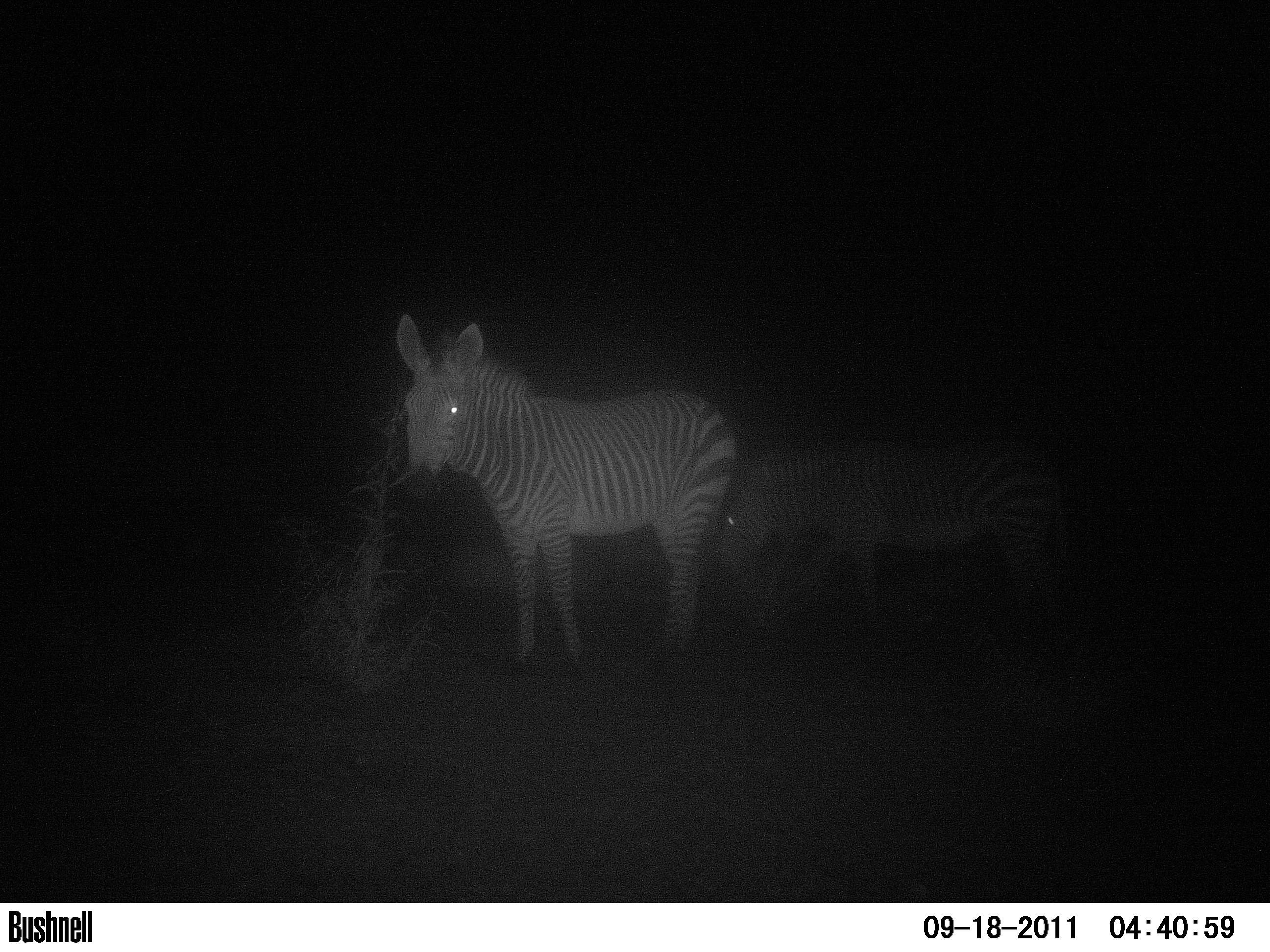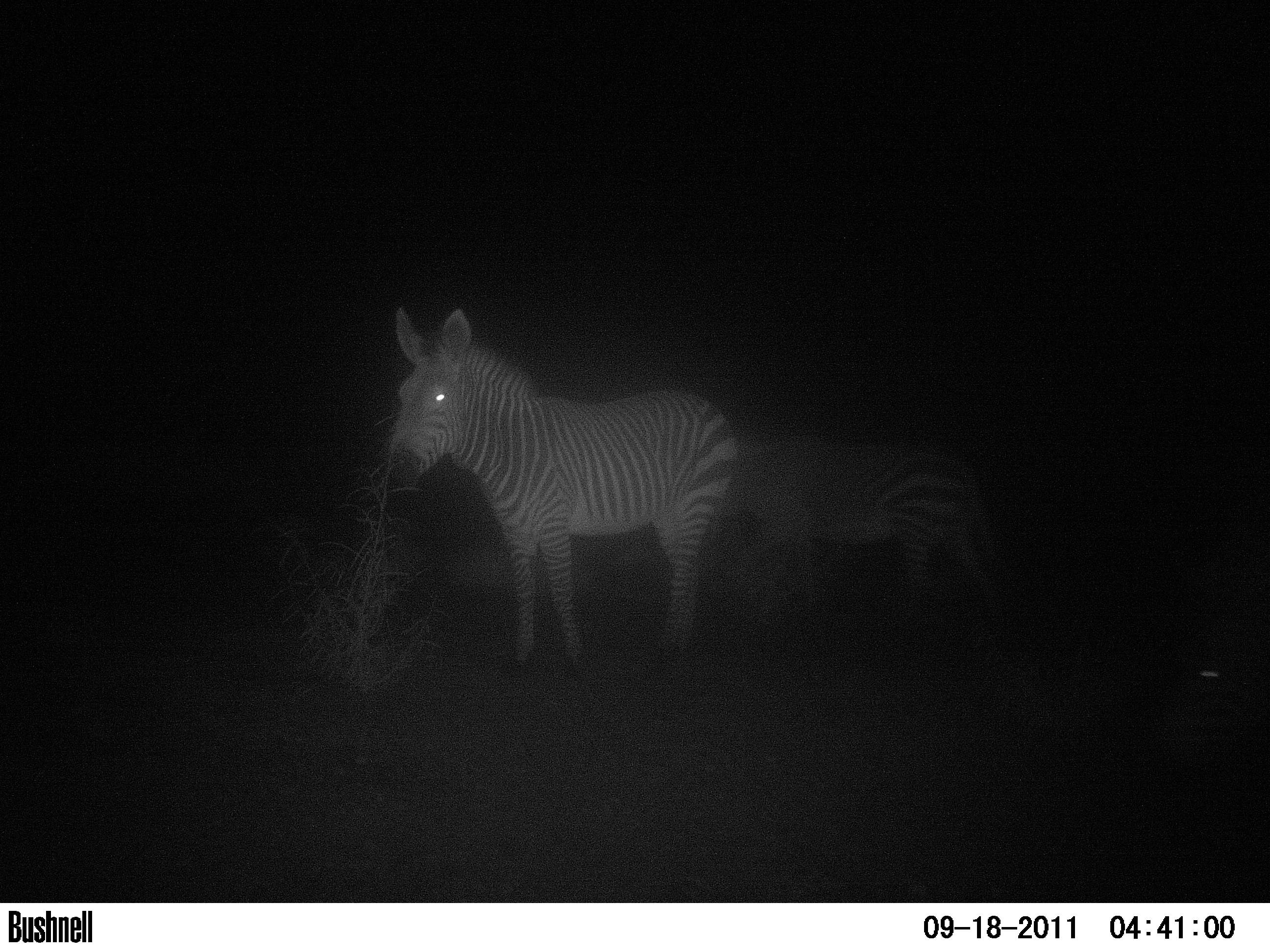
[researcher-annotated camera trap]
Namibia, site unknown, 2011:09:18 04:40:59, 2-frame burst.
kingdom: Animalia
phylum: Chordata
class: Mammalia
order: Perissodactyla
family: Equidae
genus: Equus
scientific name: Equus zebra hartmannae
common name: hartmann's mountain zebra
Equus zebra hartmannae (hartmann's mountain zebra).